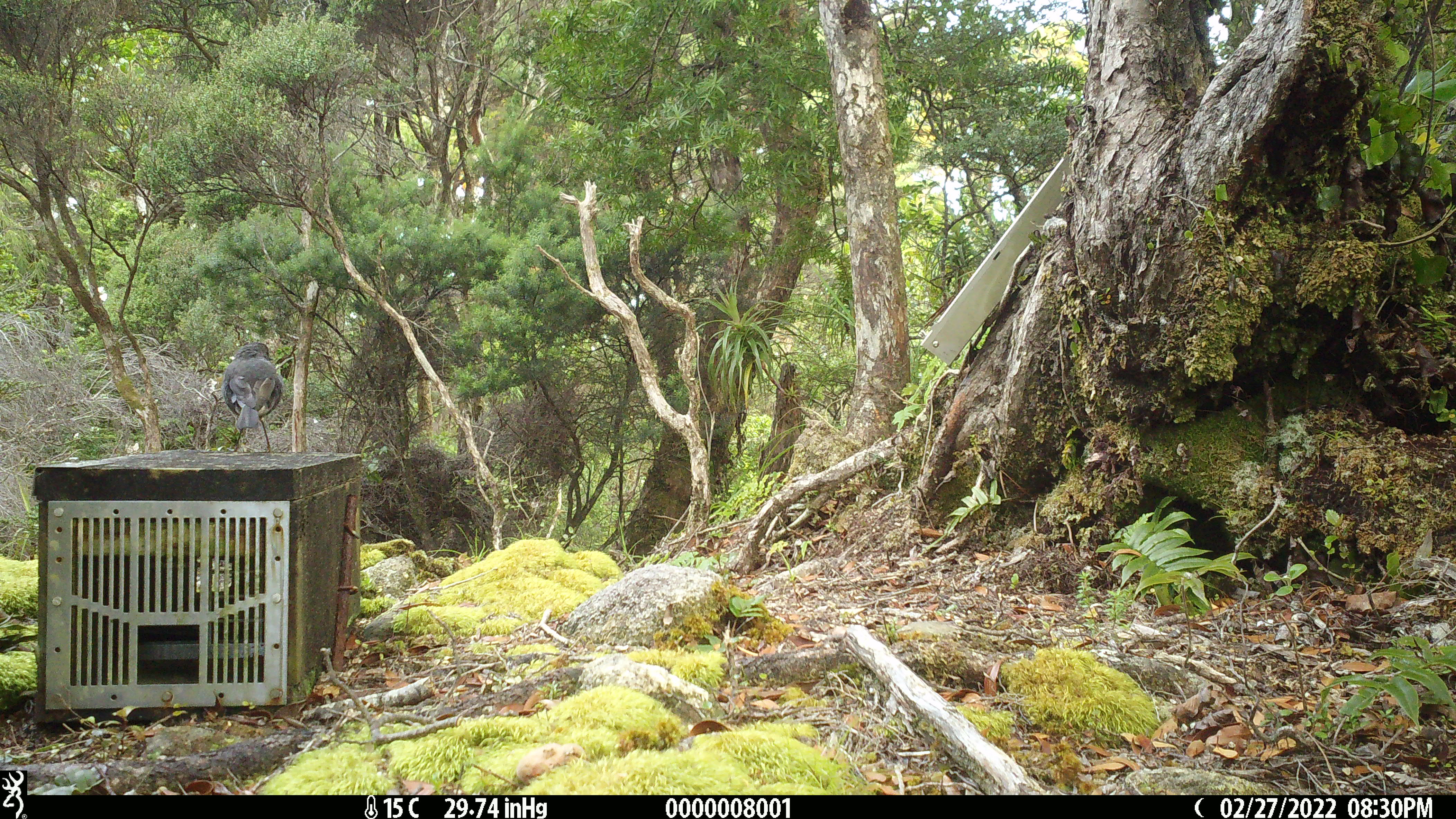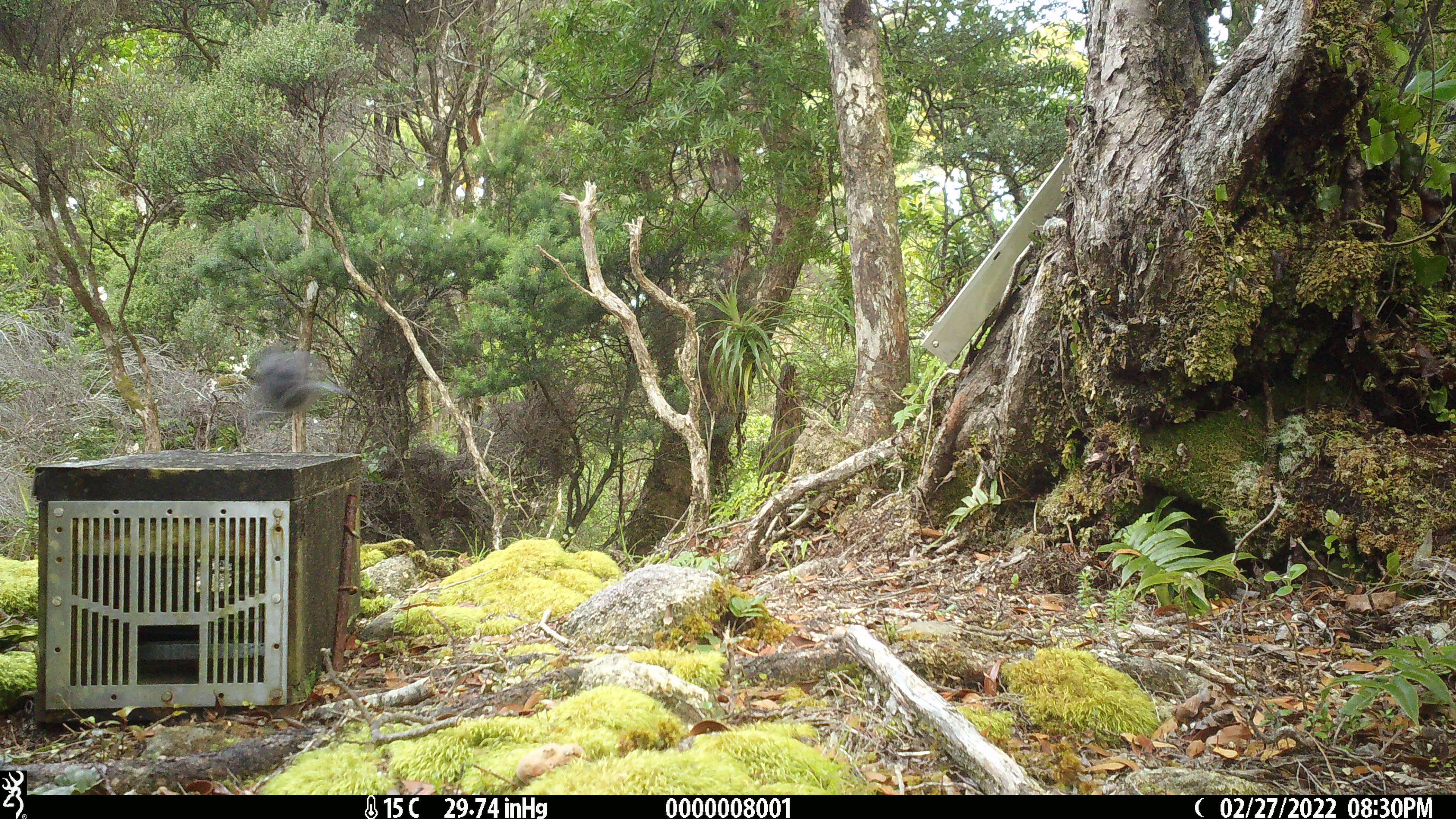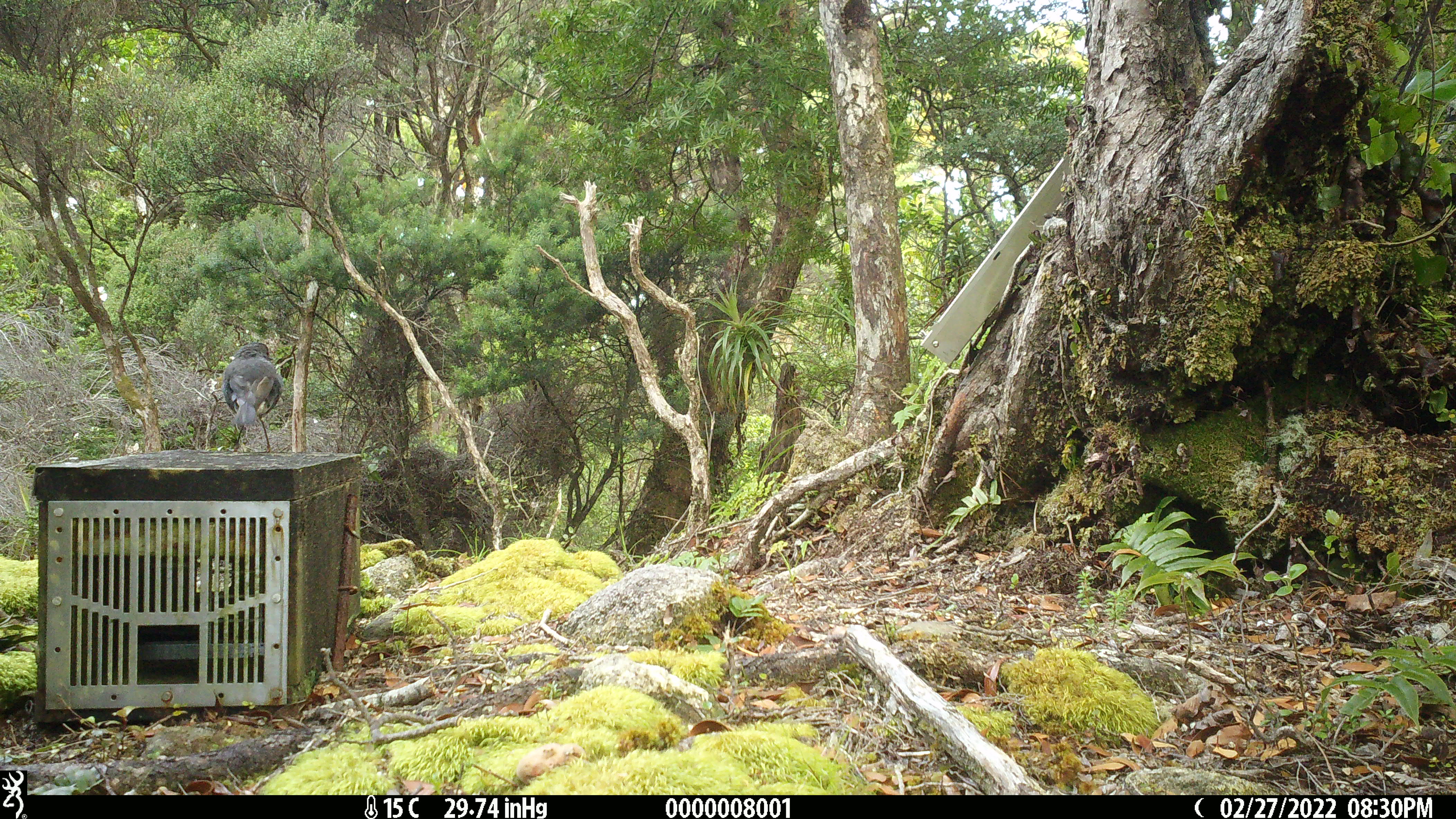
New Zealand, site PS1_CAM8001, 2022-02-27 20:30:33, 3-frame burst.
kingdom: Animalia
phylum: Chordata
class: Aves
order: Passeriformes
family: Petroicidae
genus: Petroica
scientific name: Petroica australis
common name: new zealand robin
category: robin